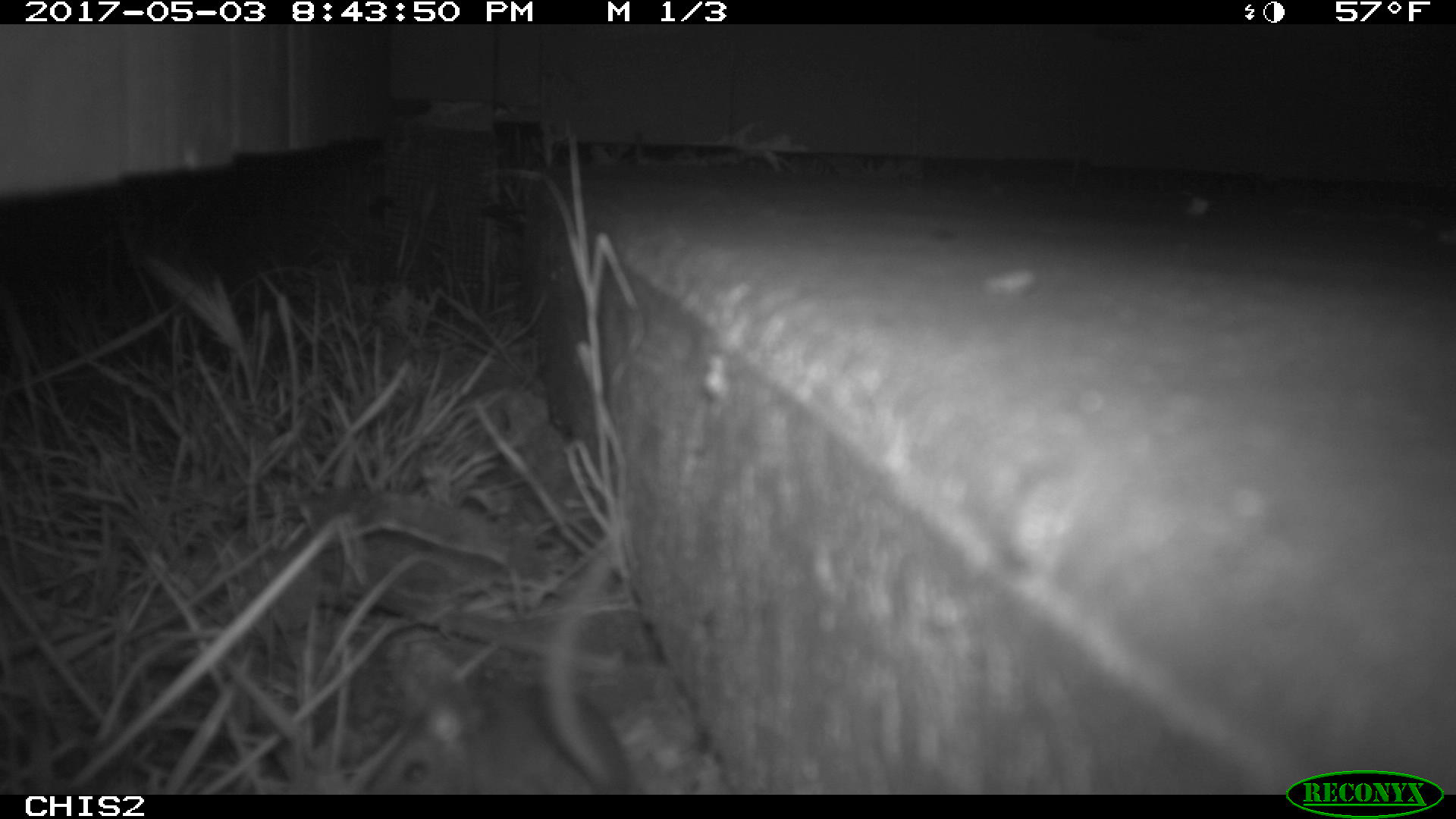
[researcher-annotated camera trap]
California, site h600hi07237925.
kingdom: Animalia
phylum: Chordata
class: Mammalia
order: Rodentia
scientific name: Rodentia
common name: rodent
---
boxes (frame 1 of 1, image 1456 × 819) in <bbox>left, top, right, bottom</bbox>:
rodent: <bbox>375, 532, 640, 792</bbox>